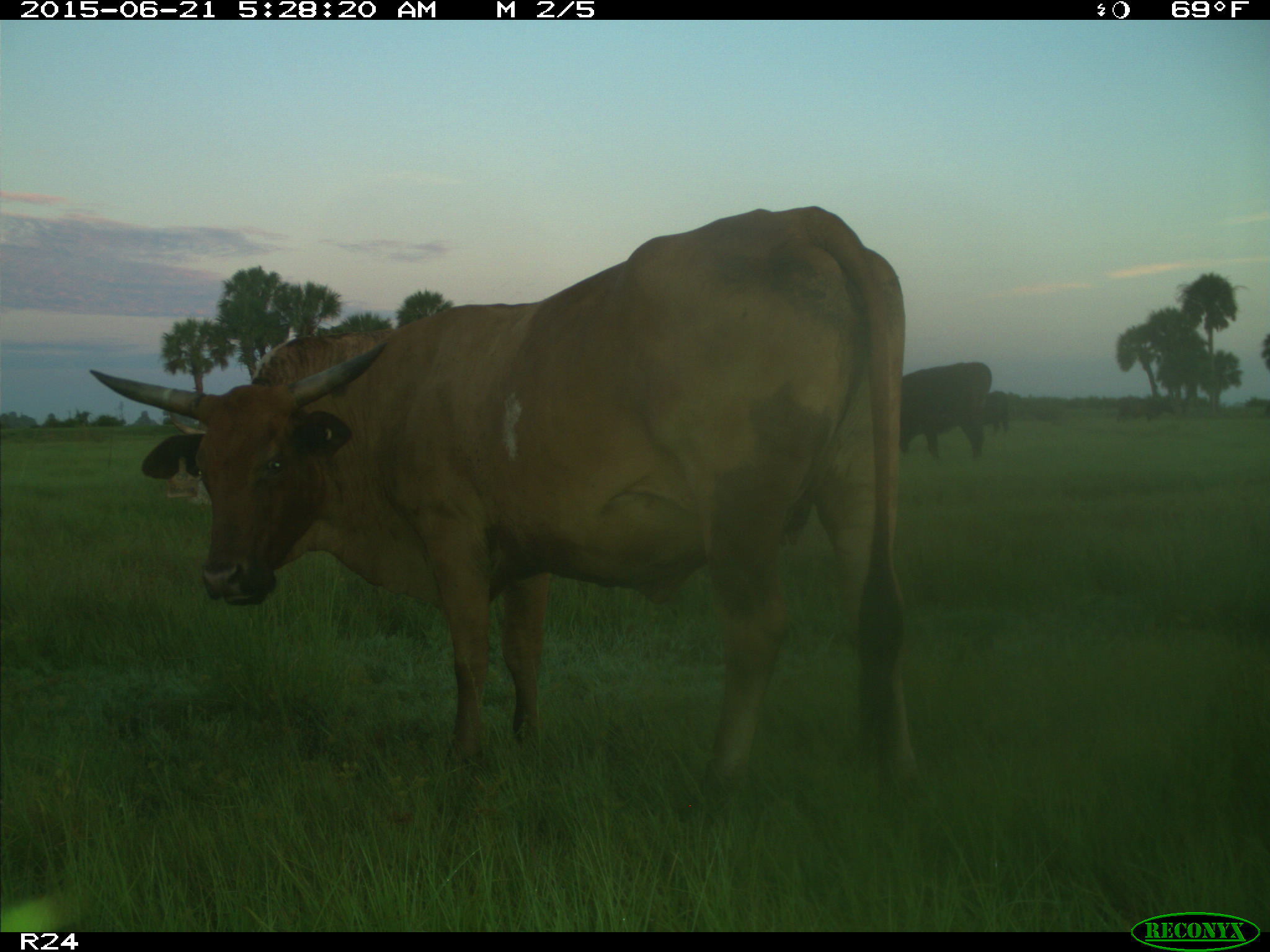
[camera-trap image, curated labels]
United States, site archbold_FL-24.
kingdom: Animalia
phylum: Chordata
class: Mammalia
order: Artiodactyla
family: Bovidae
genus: Bos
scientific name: Bos taurus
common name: domestic cow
Bos taurus (domestic cow).